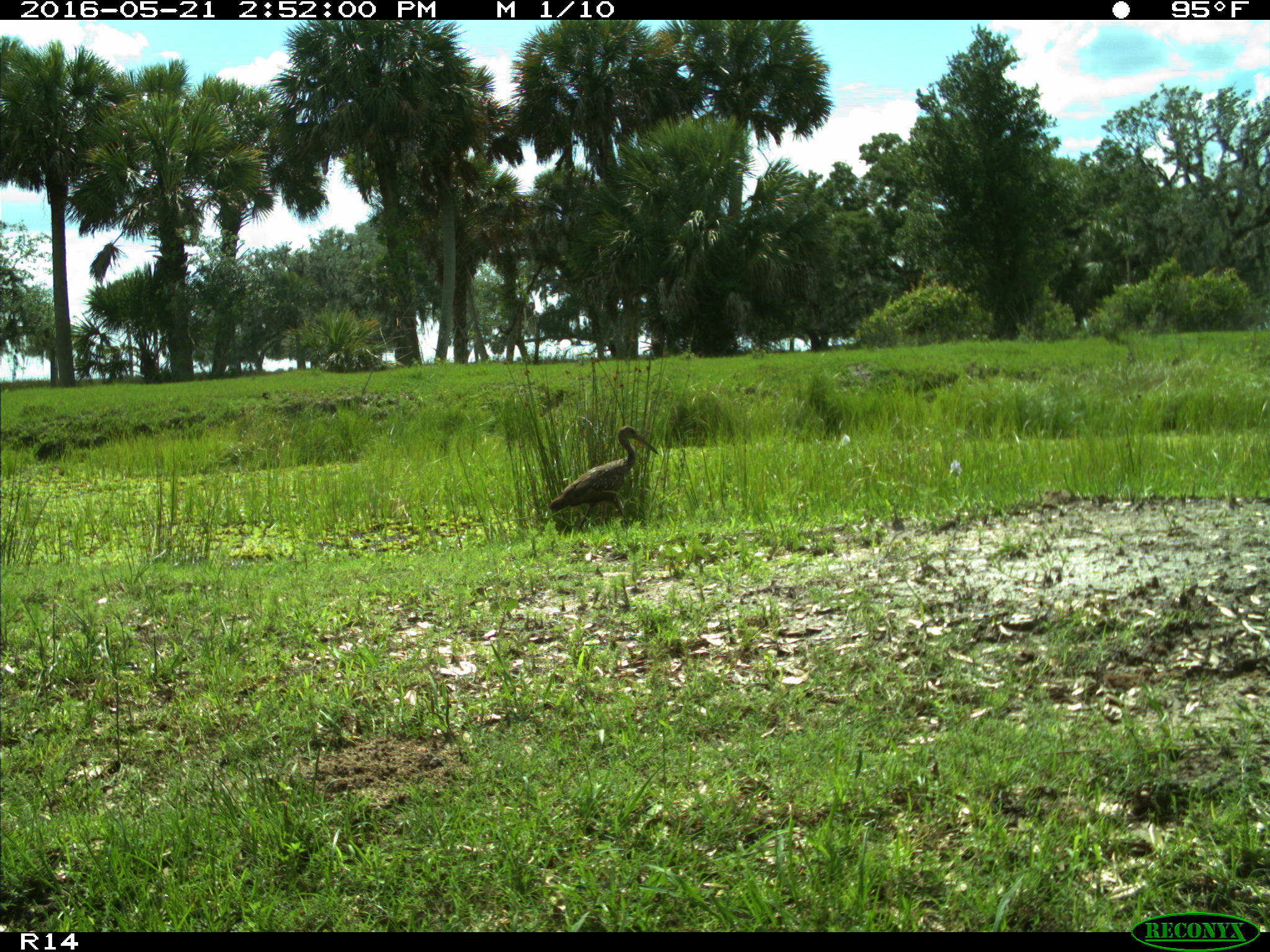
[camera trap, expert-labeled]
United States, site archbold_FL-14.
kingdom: Animalia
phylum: Chordata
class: Aves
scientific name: Aves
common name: birds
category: unidentified bird